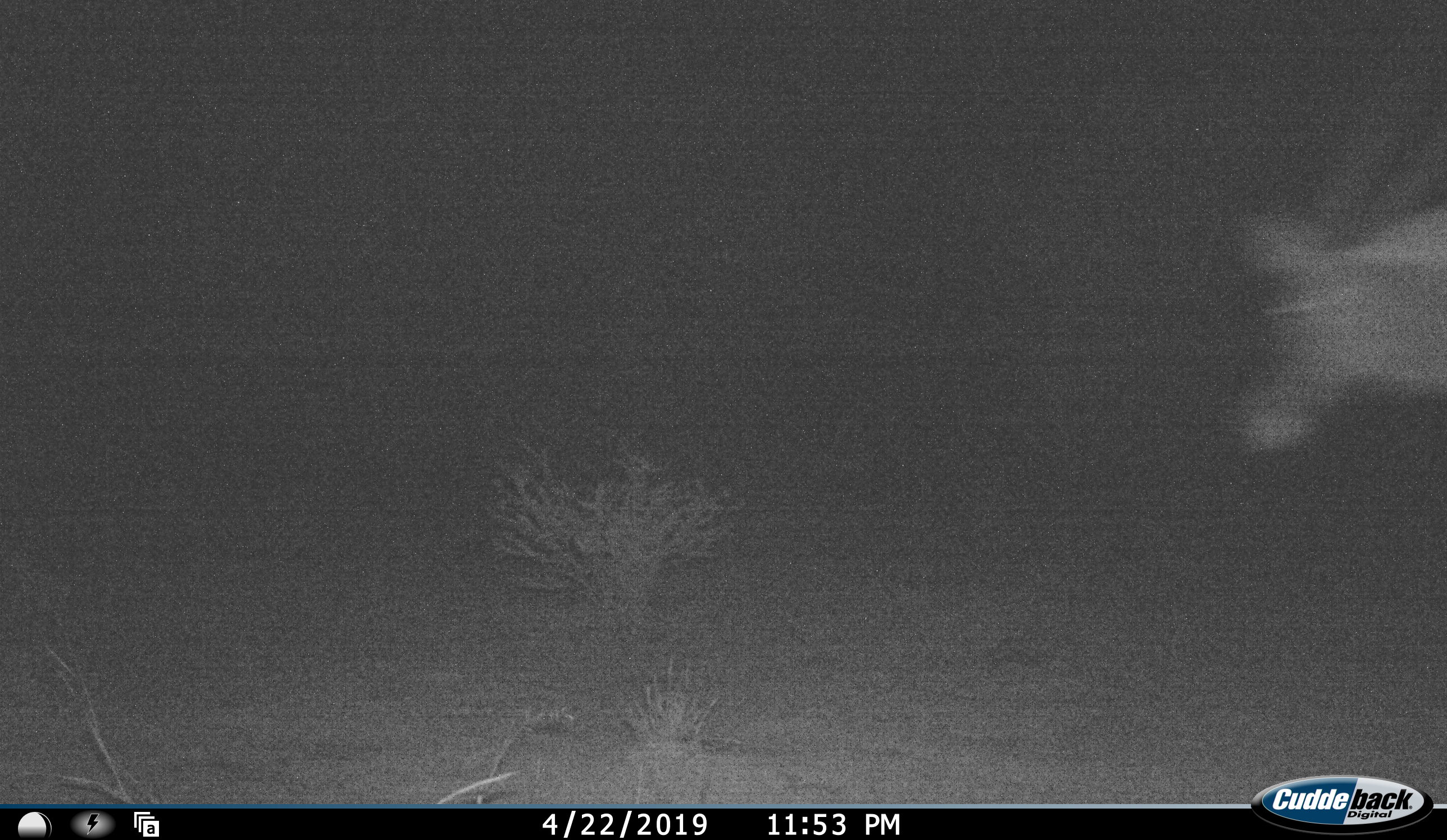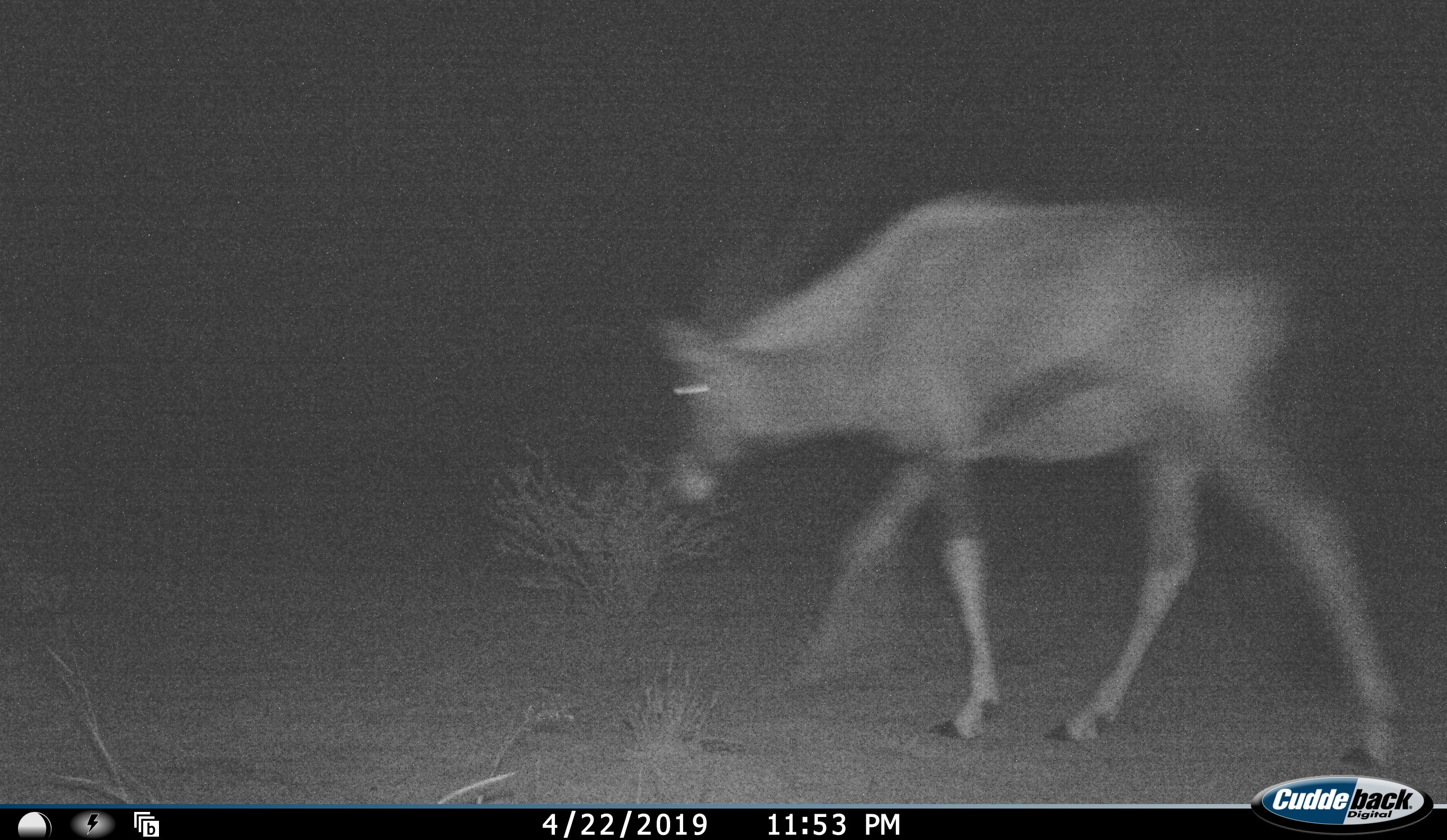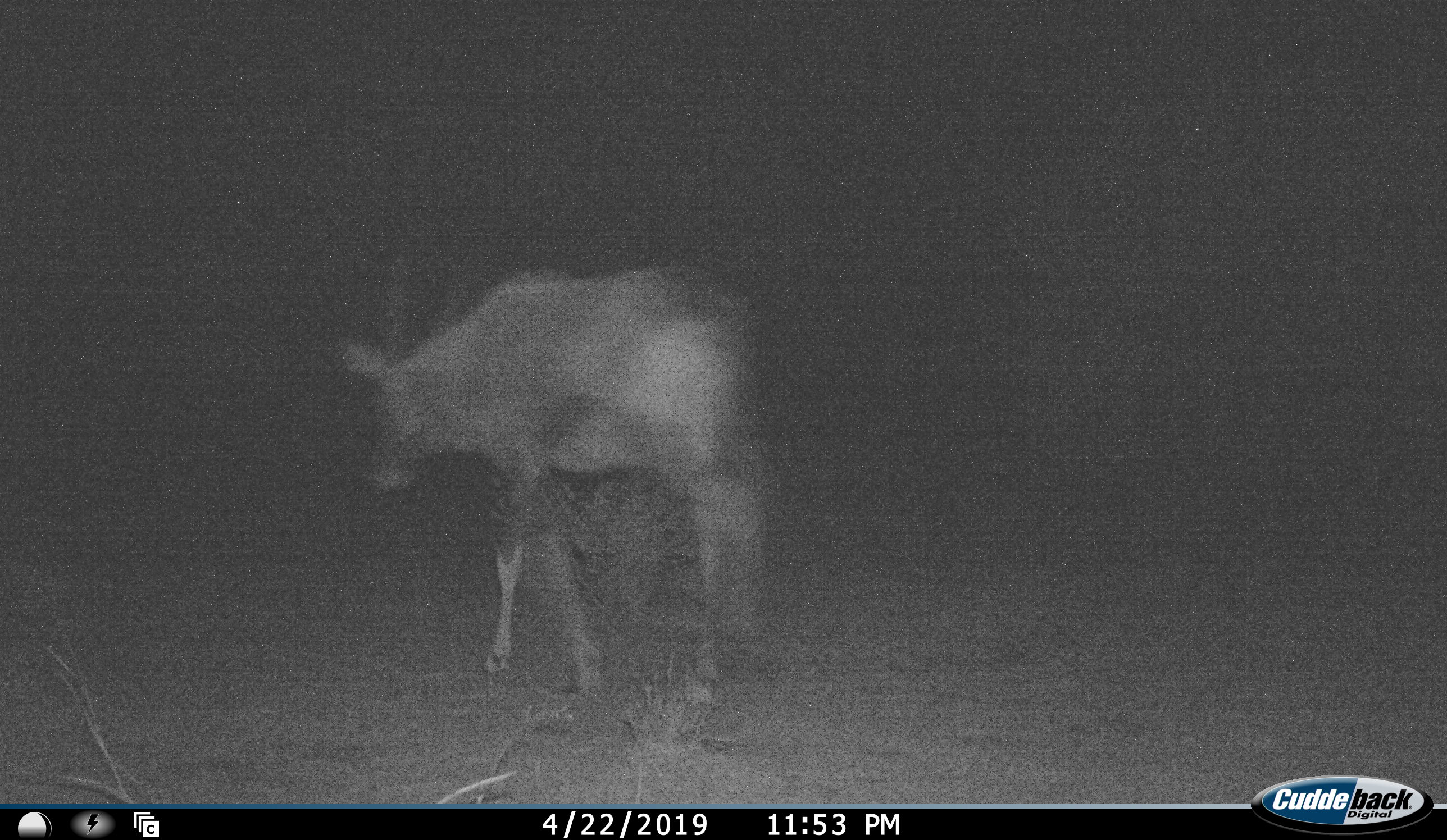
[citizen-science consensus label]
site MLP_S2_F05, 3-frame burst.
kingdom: Animalia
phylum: Chordata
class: Mammalia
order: Artiodactyla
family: Bovidae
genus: Oryx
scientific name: Oryx gazella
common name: gemsbok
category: oryx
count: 1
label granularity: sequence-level